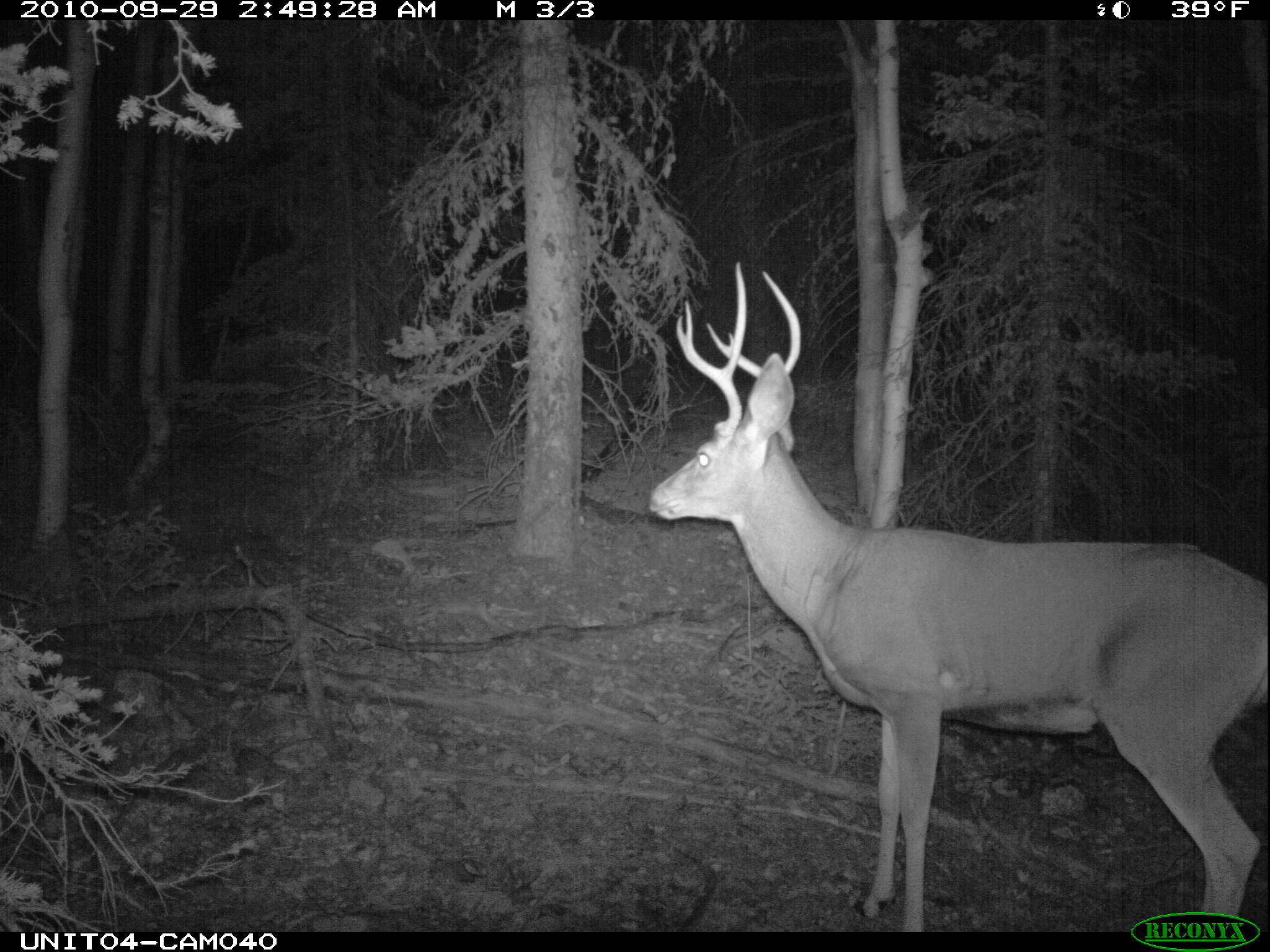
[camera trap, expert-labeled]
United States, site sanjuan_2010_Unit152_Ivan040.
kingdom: Animalia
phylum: Chordata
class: Mammalia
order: Artiodactyla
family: Cervidae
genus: Odocoileus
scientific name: Odocoileus hemionus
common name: mule deer